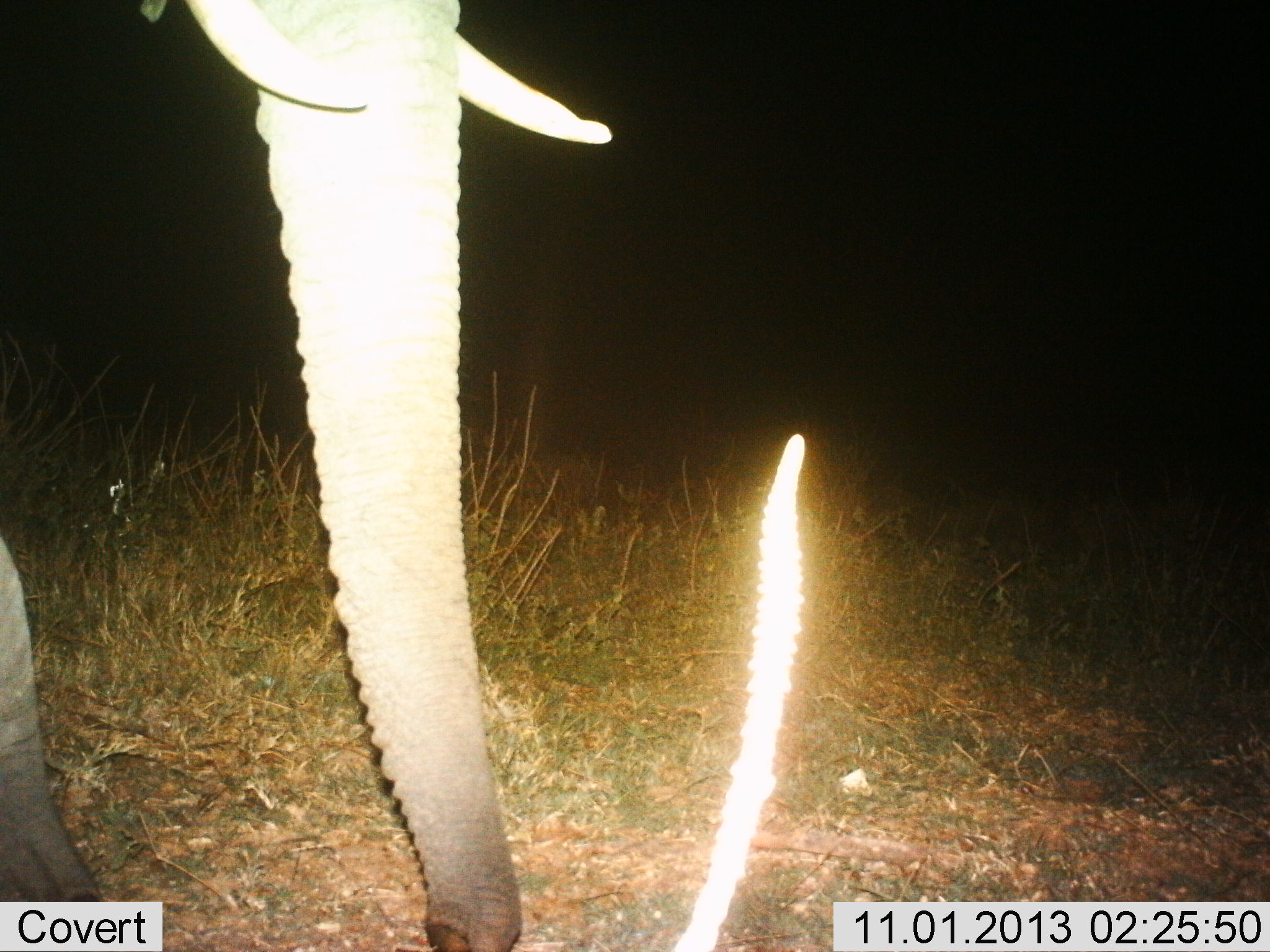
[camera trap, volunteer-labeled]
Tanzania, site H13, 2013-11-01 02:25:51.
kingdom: Animalia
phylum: Chordata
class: Mammalia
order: Proboscidea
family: Elephantidae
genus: Loxodonta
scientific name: Loxodonta africana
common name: african bush elephant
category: elephant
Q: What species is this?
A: Elephant (african bush elephant) (Loxodonta africana).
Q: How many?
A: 1.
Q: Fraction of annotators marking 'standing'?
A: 86%.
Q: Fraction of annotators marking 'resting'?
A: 0%.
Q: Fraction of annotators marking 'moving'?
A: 14%.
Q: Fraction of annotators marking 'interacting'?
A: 0%.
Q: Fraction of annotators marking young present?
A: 0%.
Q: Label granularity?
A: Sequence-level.